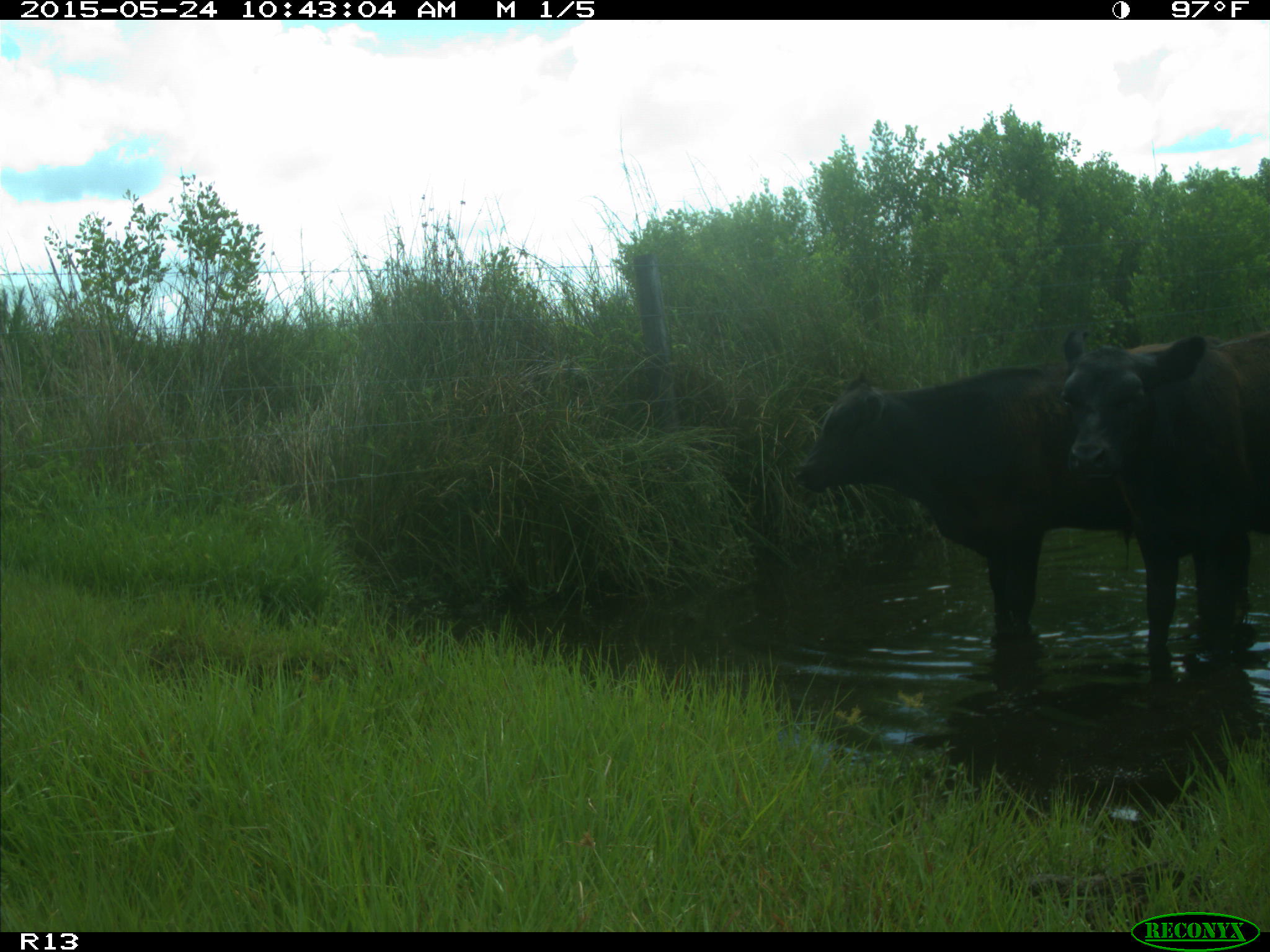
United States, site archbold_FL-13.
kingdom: Animalia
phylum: Chordata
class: Mammalia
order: Artiodactyla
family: Bovidae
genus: Bos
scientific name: Bos taurus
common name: domestic cow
Bos taurus (domestic cow).